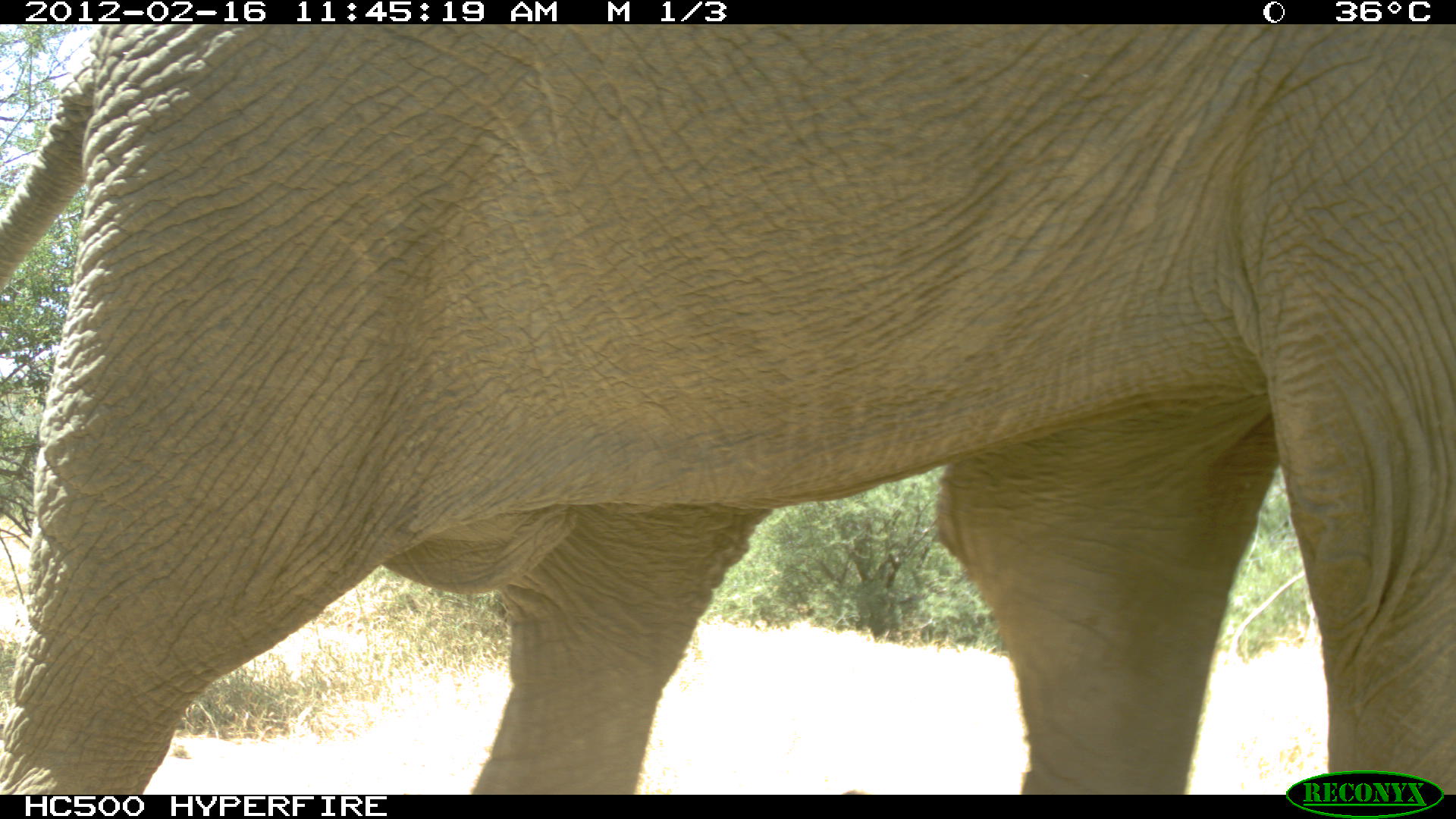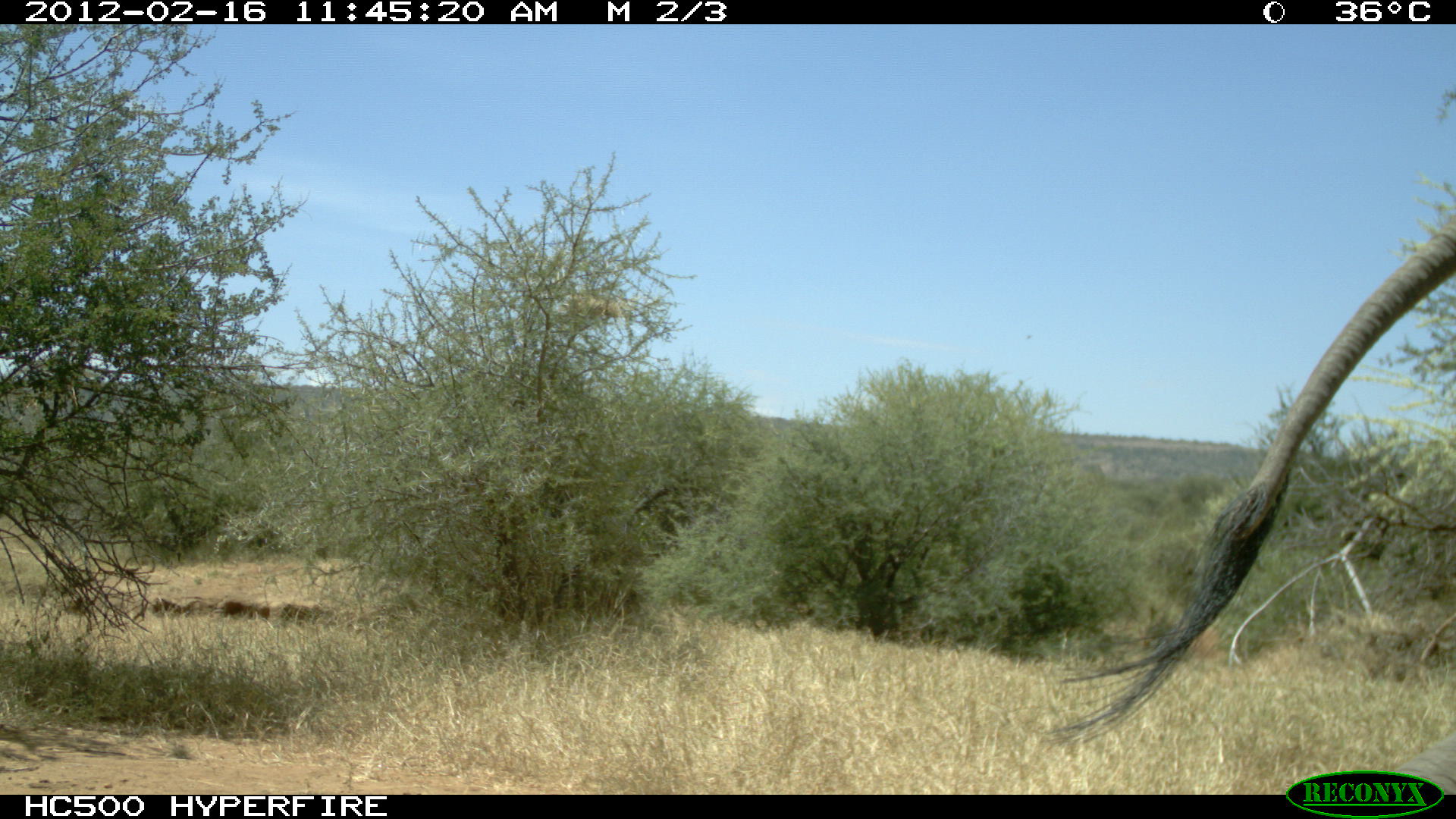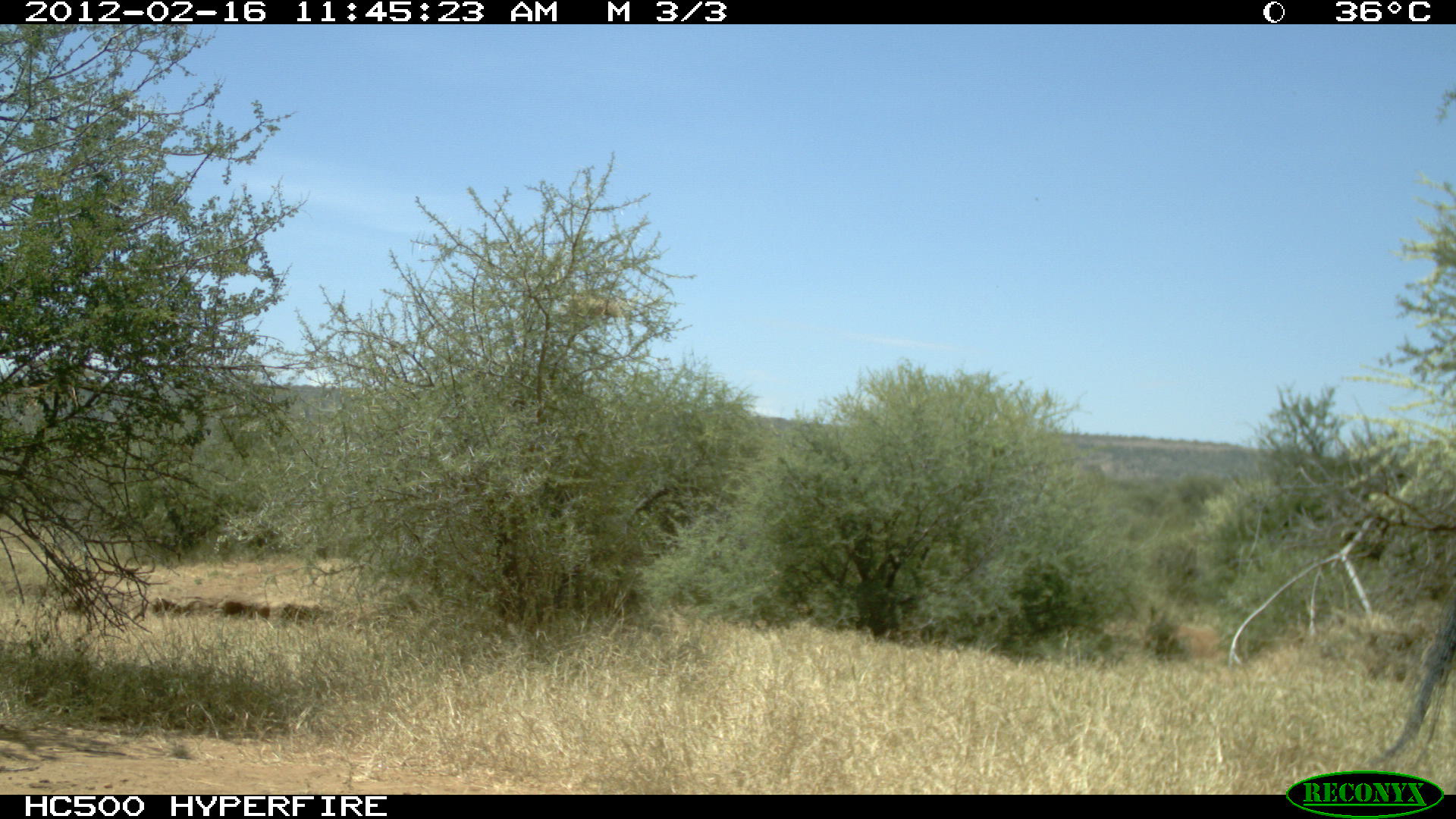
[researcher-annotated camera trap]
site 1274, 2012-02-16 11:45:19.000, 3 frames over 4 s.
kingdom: Animalia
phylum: Chordata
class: Mammalia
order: Proboscidea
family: Elephantidae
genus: Loxodonta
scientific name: Loxodonta africana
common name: african bush elephant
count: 1